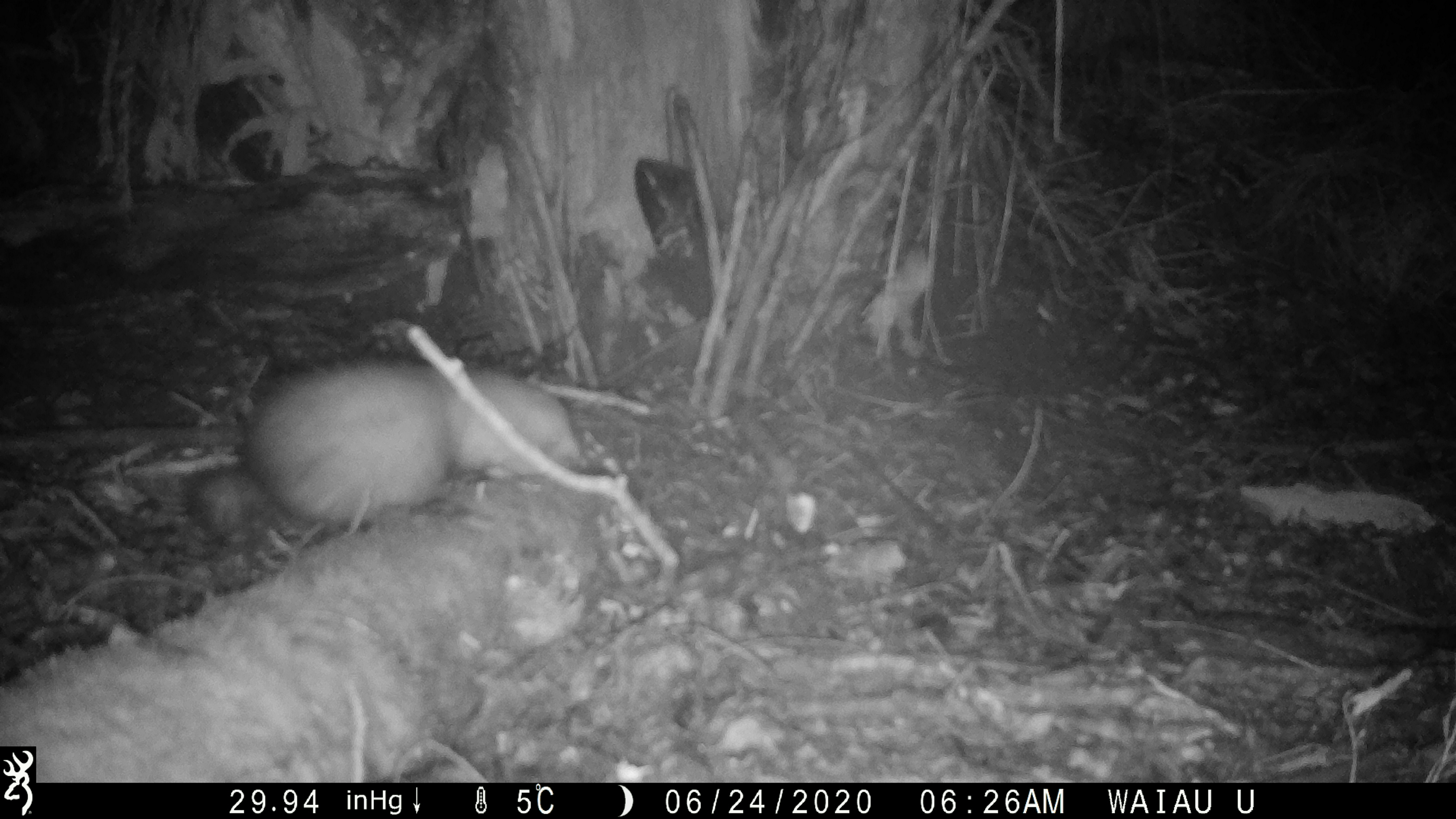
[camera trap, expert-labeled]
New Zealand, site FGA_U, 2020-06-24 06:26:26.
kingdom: Animalia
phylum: Chordata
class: Mammalia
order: Carnivora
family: Mustelidae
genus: Mustela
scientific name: Mustela furo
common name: ferret